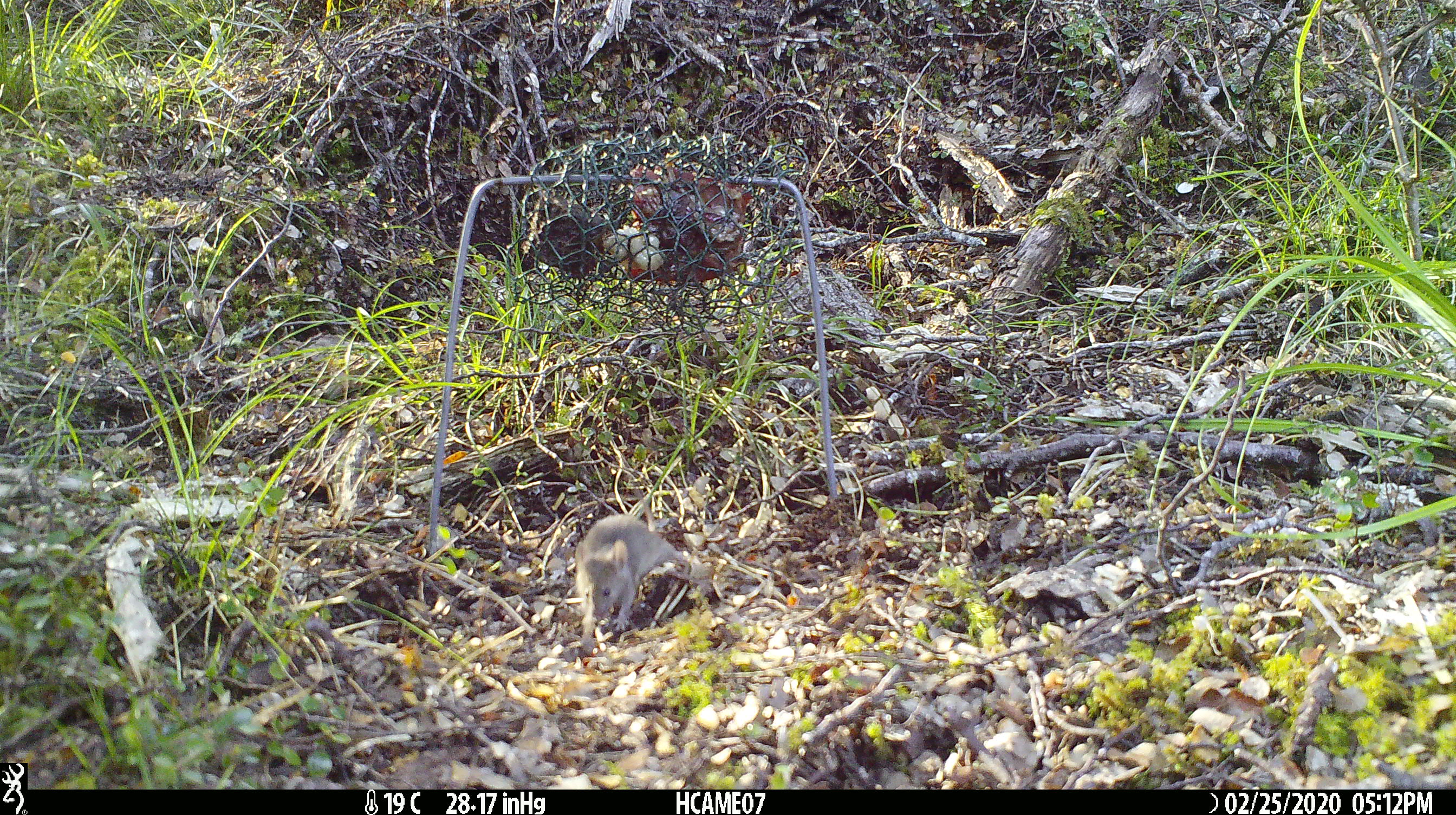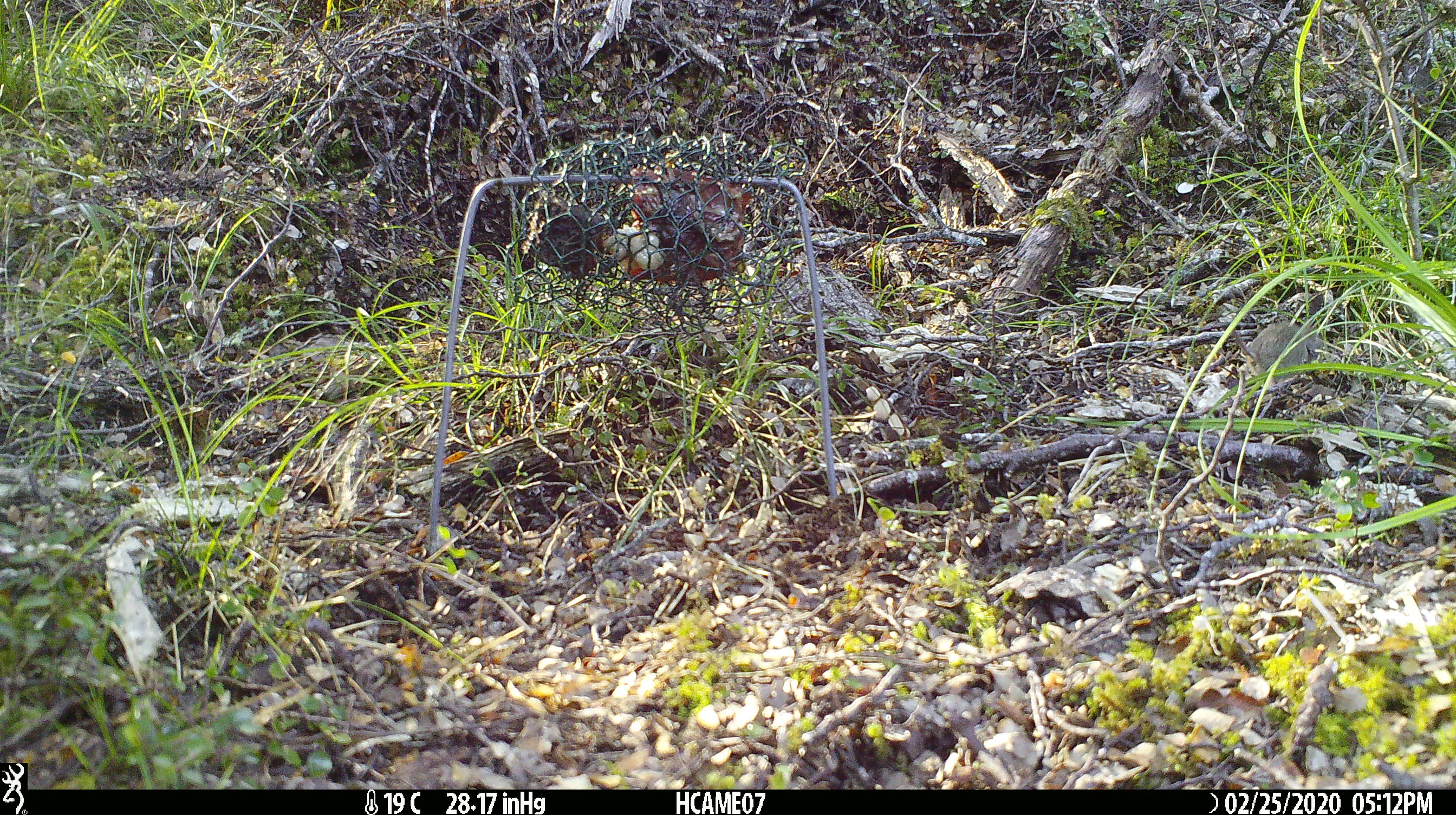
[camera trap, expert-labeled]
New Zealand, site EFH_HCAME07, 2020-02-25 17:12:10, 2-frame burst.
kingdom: Animalia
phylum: Chordata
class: Mammalia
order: Rodentia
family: Muridae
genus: Mus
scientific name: Mus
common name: mouse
Mouse (Mus).